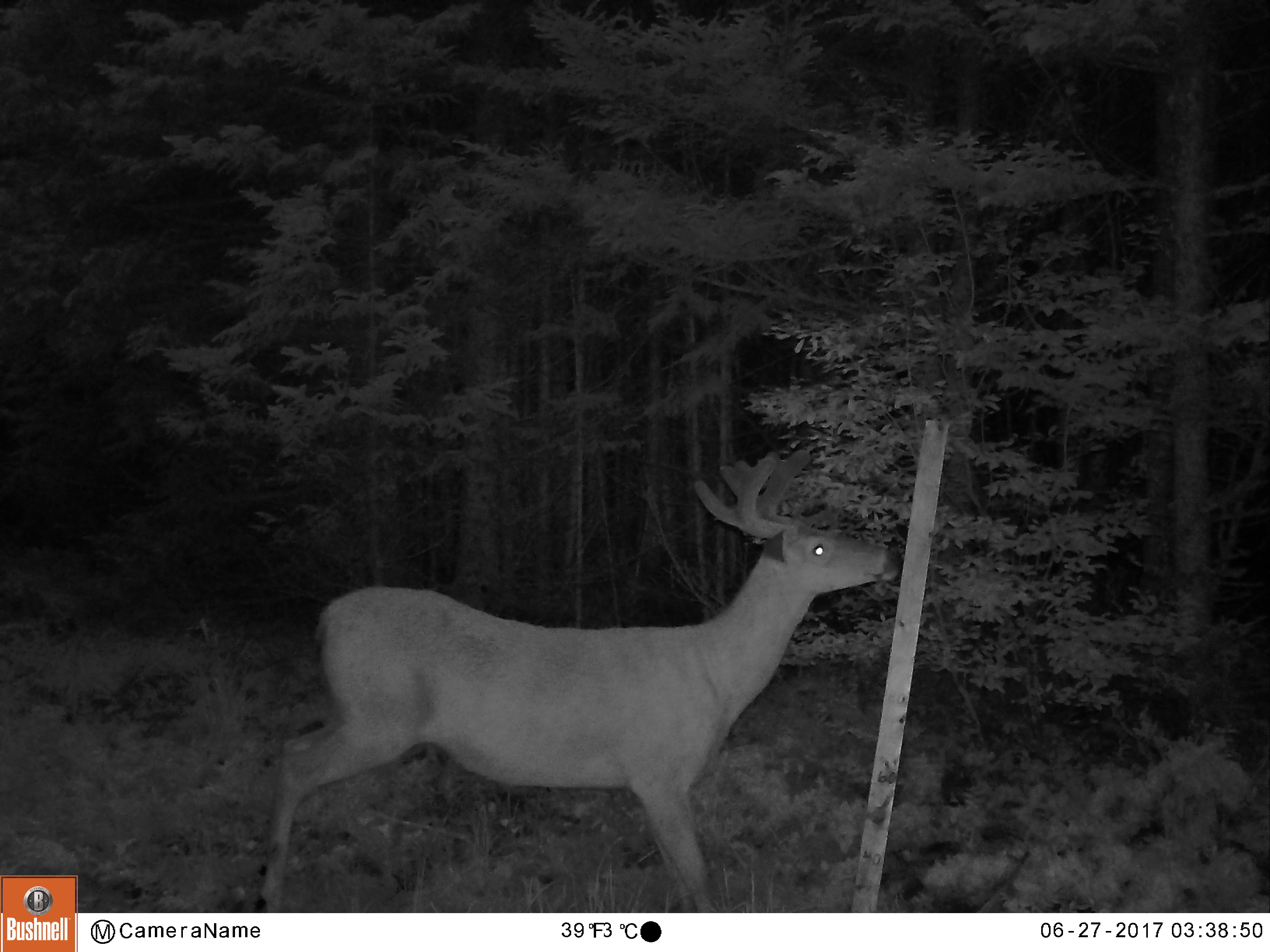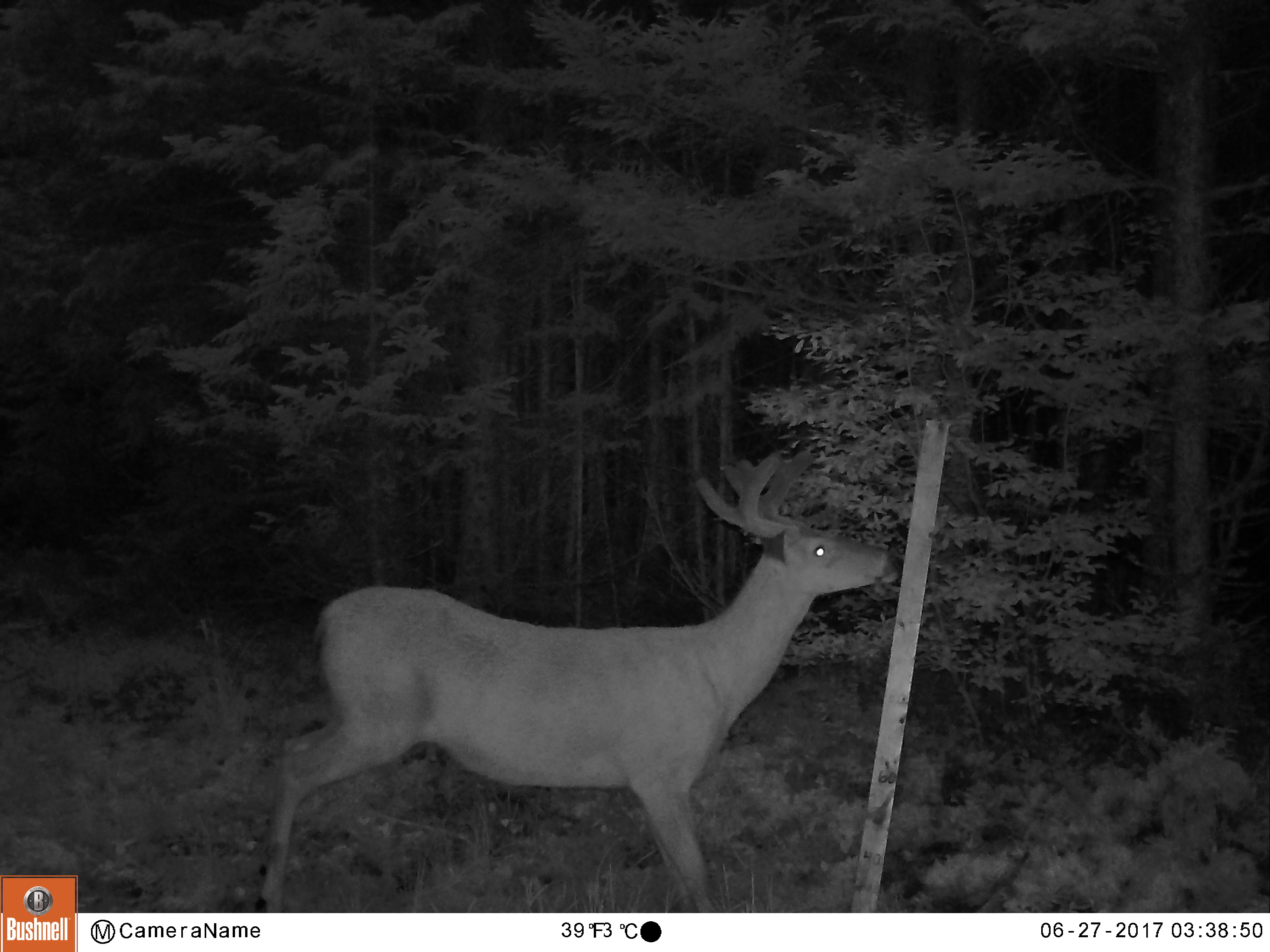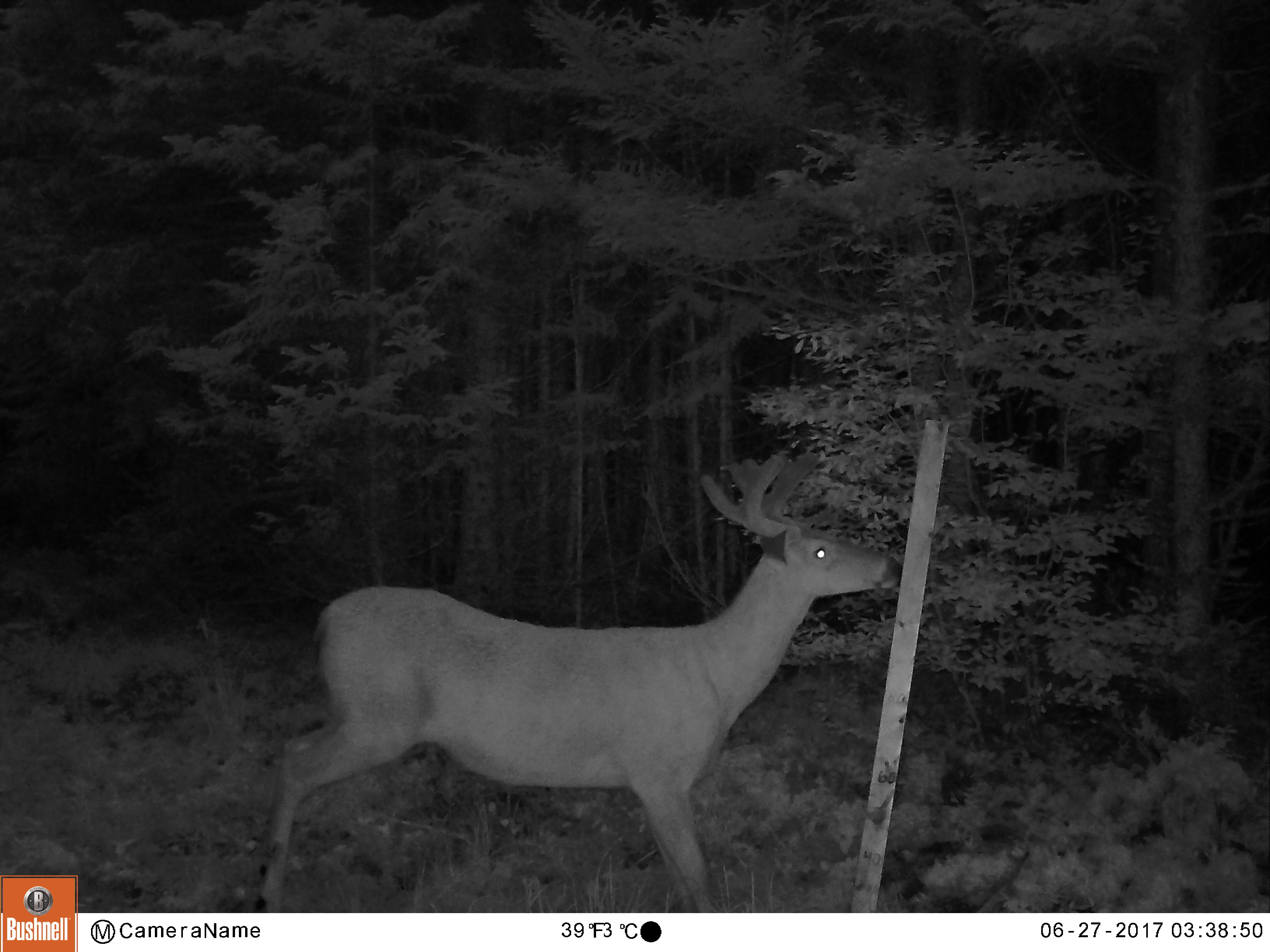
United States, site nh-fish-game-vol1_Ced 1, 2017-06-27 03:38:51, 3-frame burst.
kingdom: Animalia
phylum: Chordata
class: Mammalia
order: Artiodactyla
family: Cervidae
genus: Odocoileus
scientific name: Odocoileus virginianus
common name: white-tailed deer